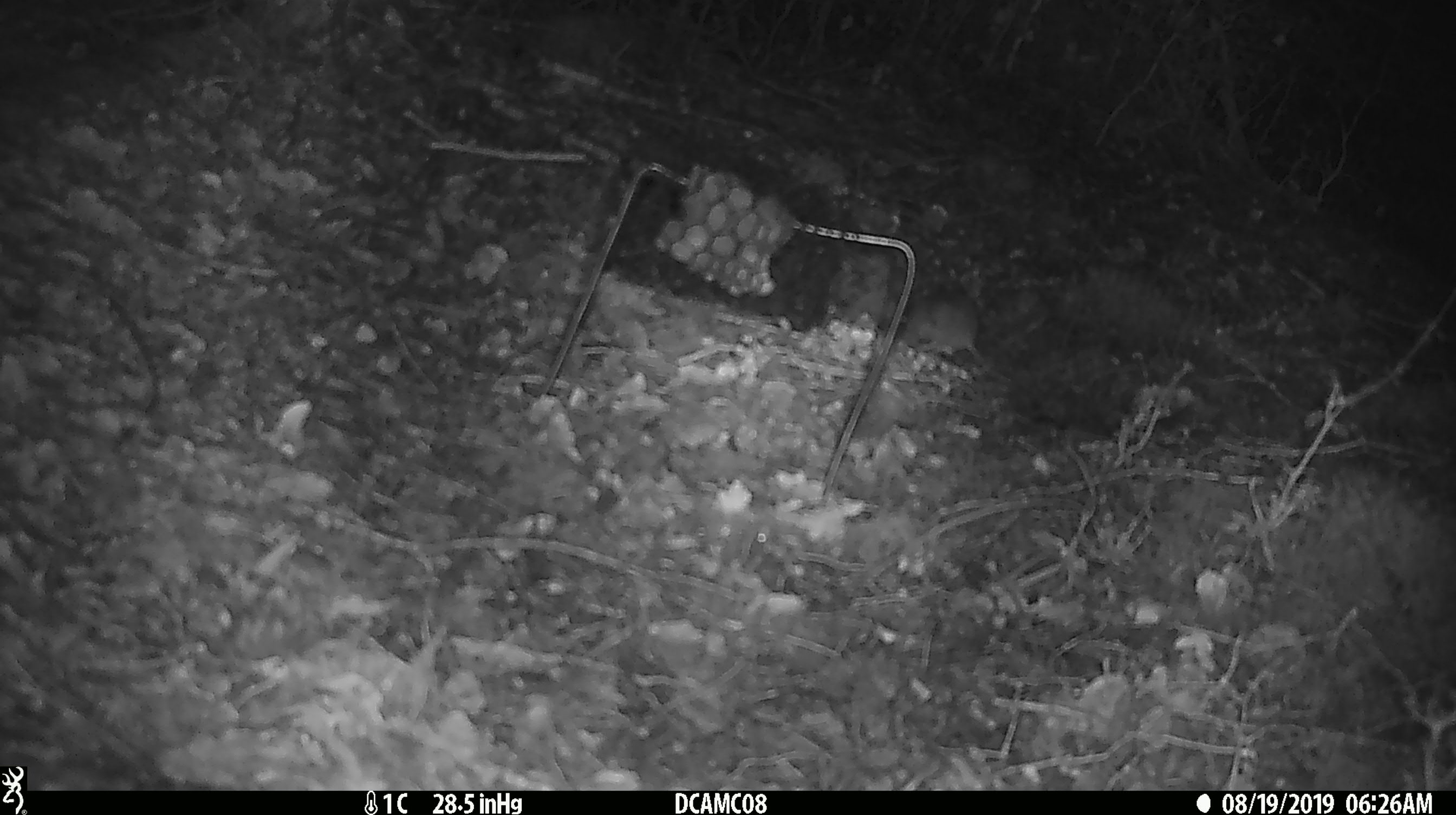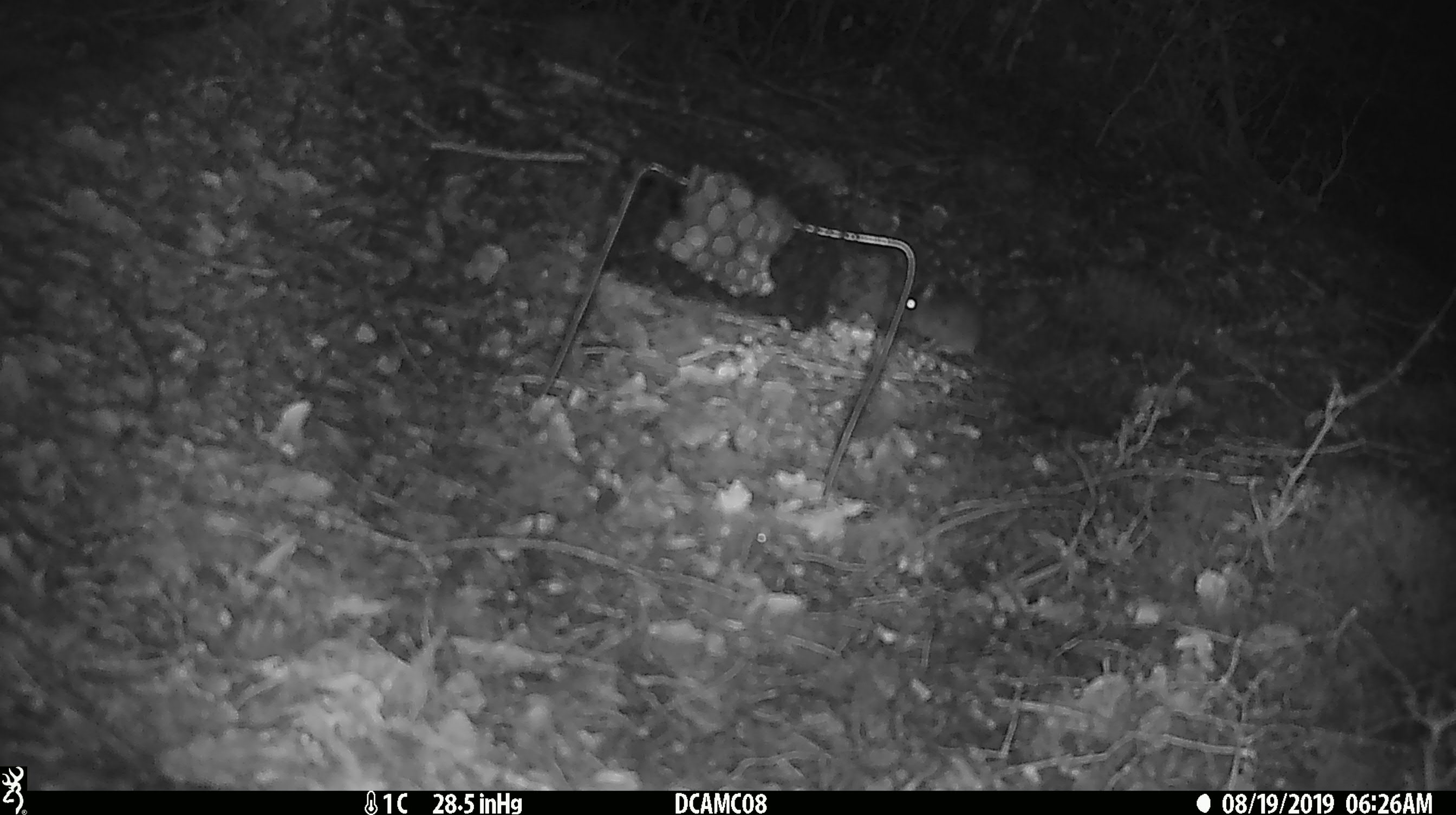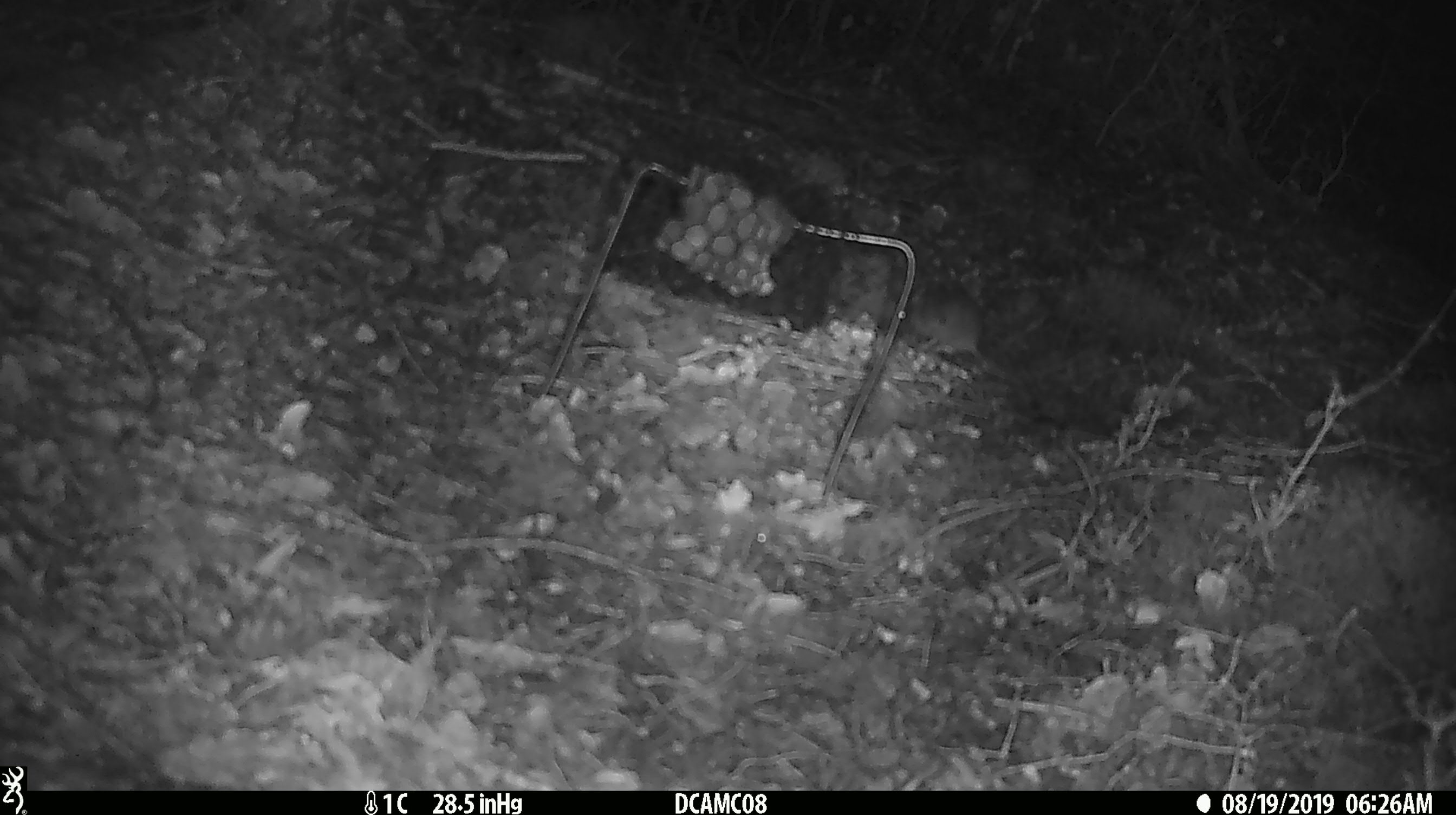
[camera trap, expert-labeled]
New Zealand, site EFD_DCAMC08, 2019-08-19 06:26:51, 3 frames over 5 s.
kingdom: Animalia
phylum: Chordata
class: Mammalia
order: Rodentia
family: Muridae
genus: Mus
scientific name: Mus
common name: mouse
Mouse (Mus).